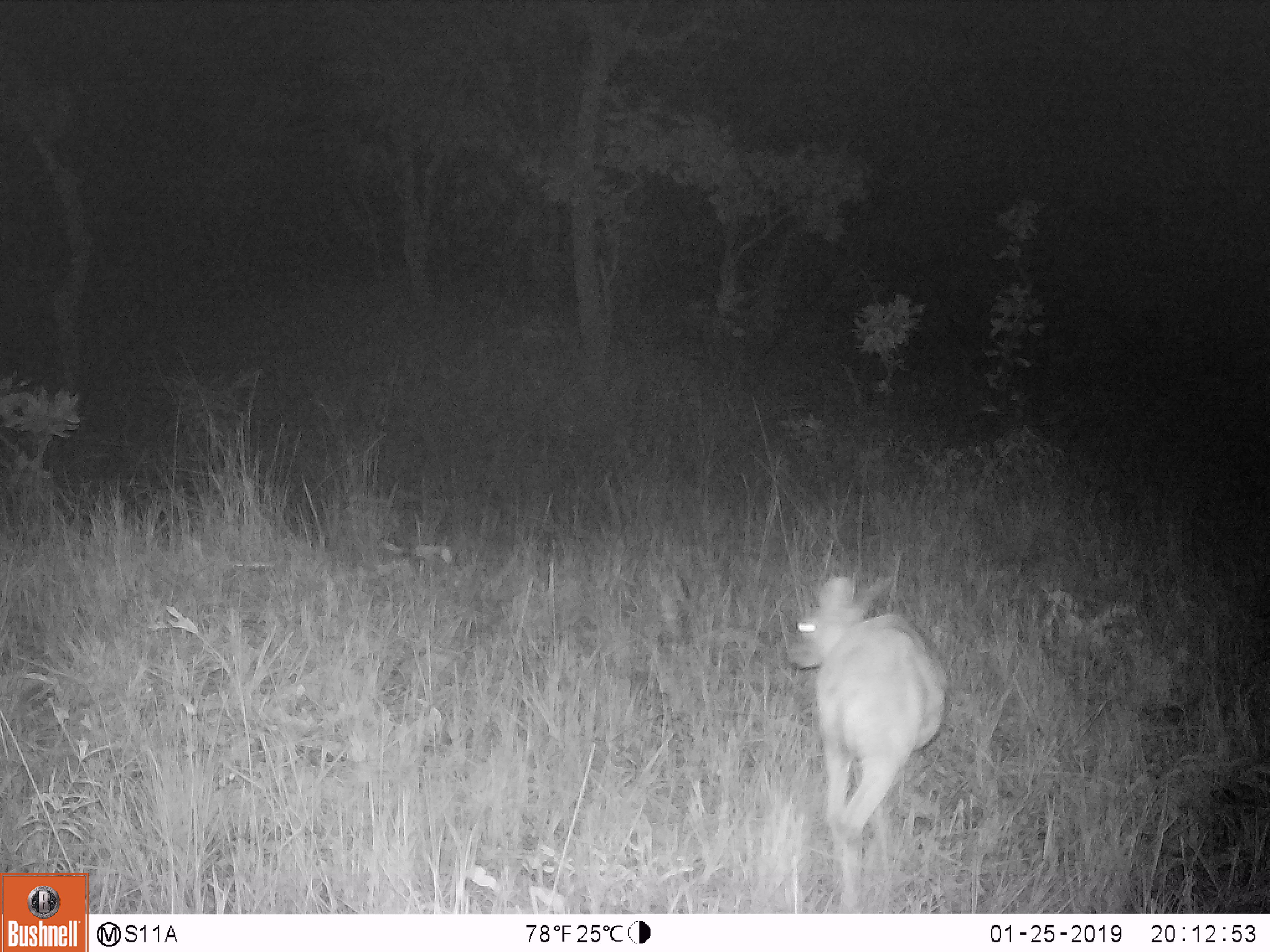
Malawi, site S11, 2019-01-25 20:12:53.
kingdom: Animalia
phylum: Chordata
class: Mammalia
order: Artiodactyla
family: Bovidae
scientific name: Antilopinae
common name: small antelope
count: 1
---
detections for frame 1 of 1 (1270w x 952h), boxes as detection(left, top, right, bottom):
small antelope: detection(759, 563, 959, 901)